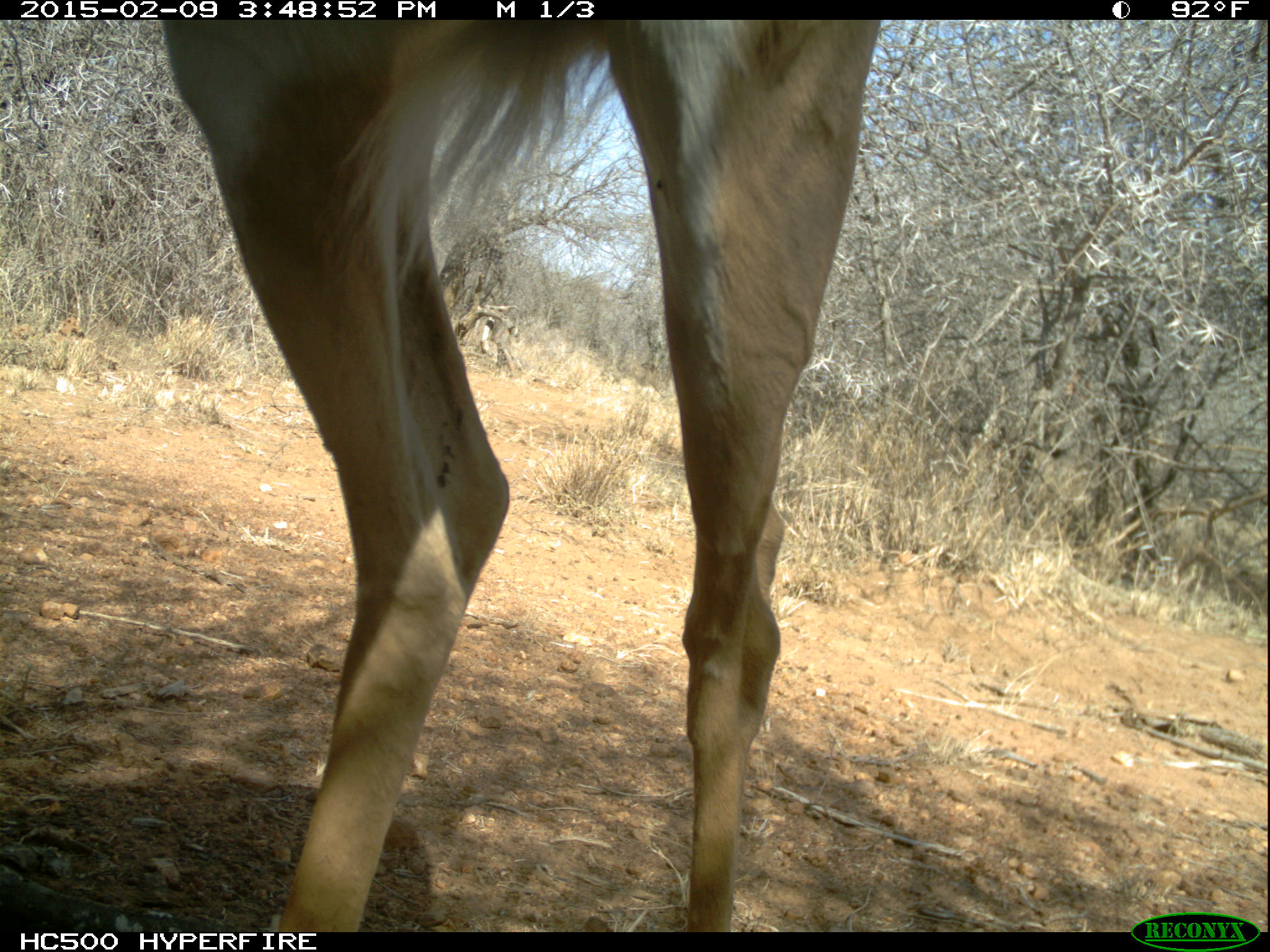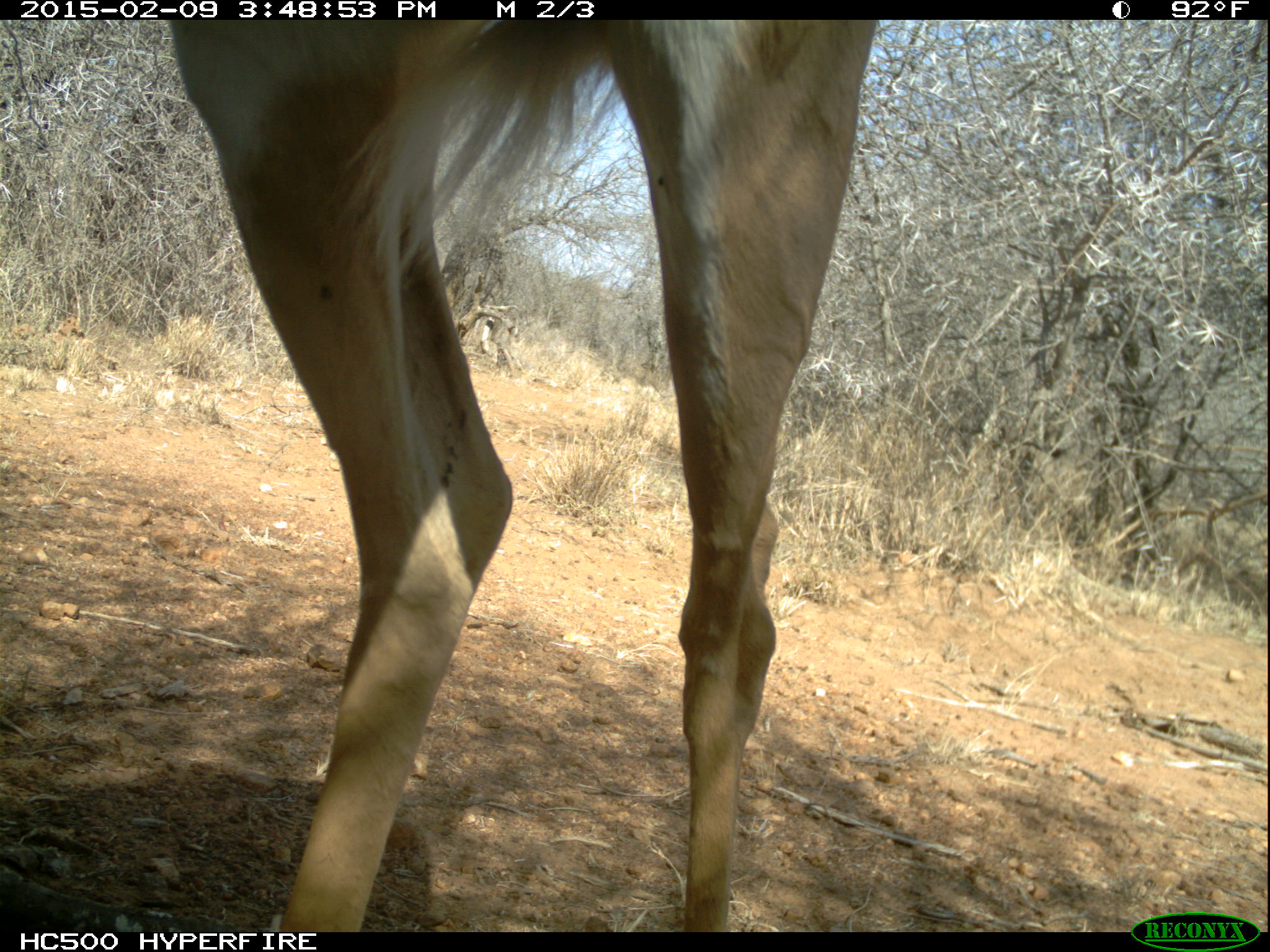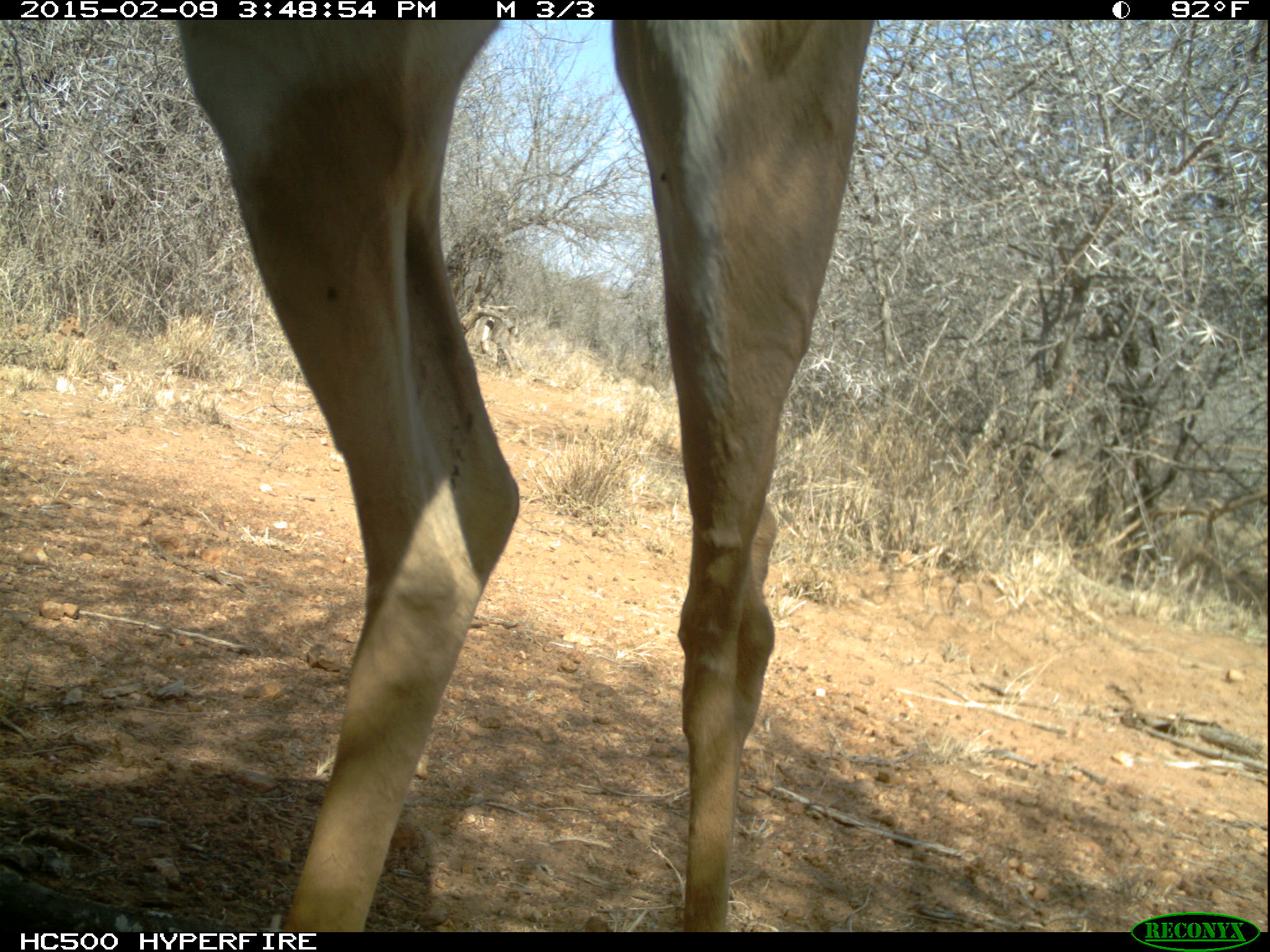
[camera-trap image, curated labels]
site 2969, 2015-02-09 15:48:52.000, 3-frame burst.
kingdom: Animalia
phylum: Chordata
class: Mammalia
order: Artiodactyla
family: Bovidae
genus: Aepyceros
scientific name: Aepyceros melampus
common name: impala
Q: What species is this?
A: Aepyceros melampus (impala).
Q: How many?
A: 1.